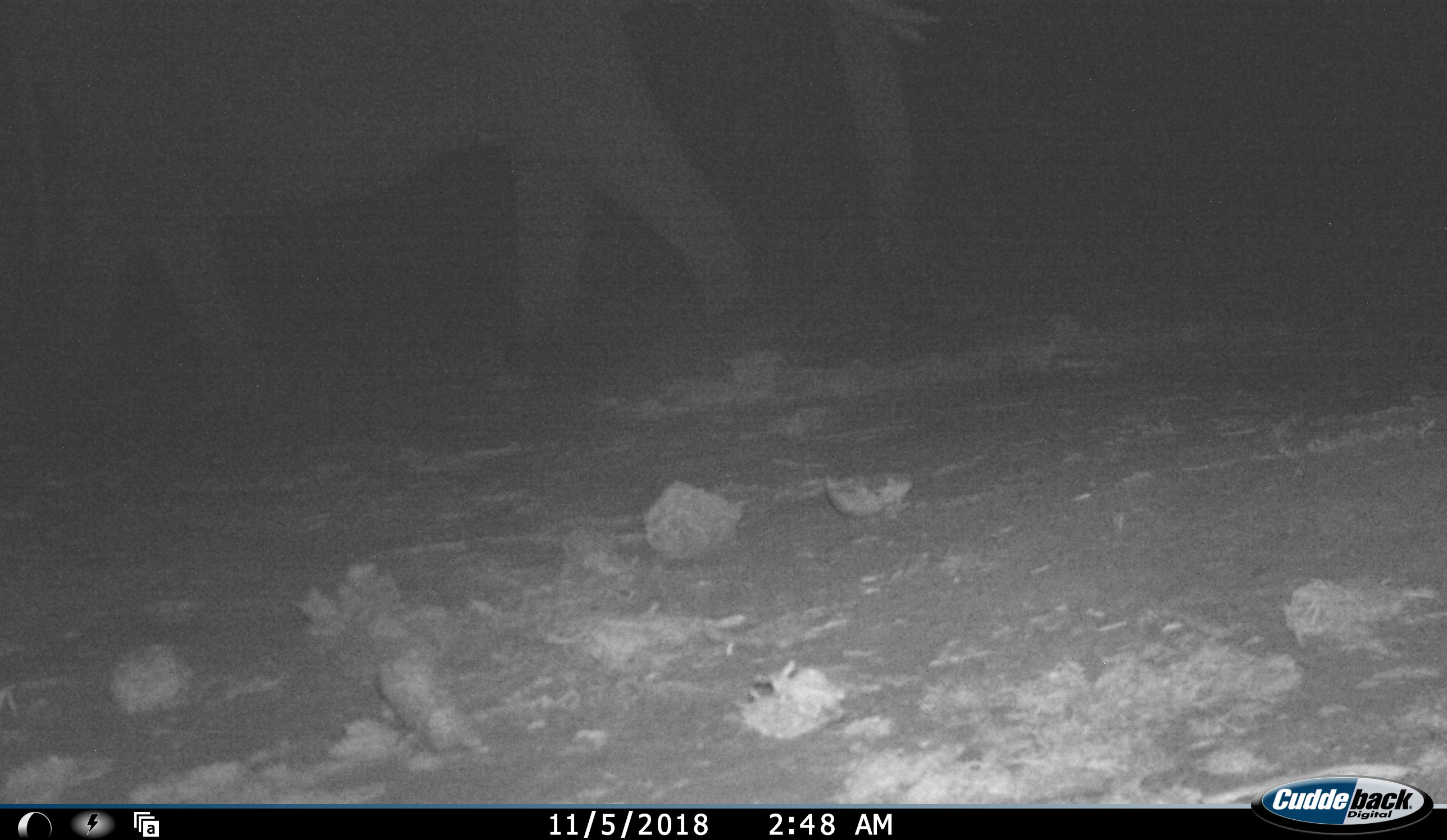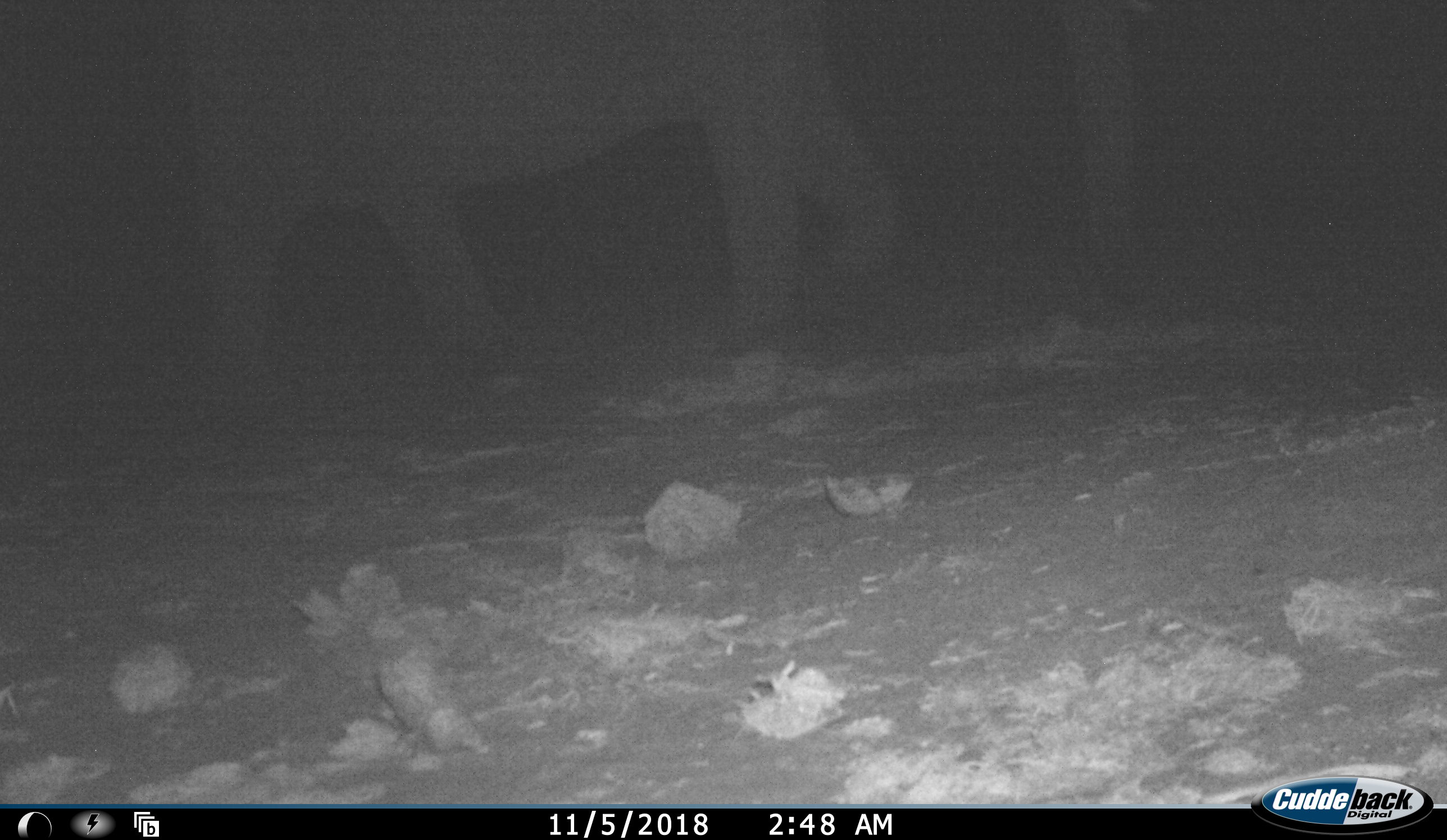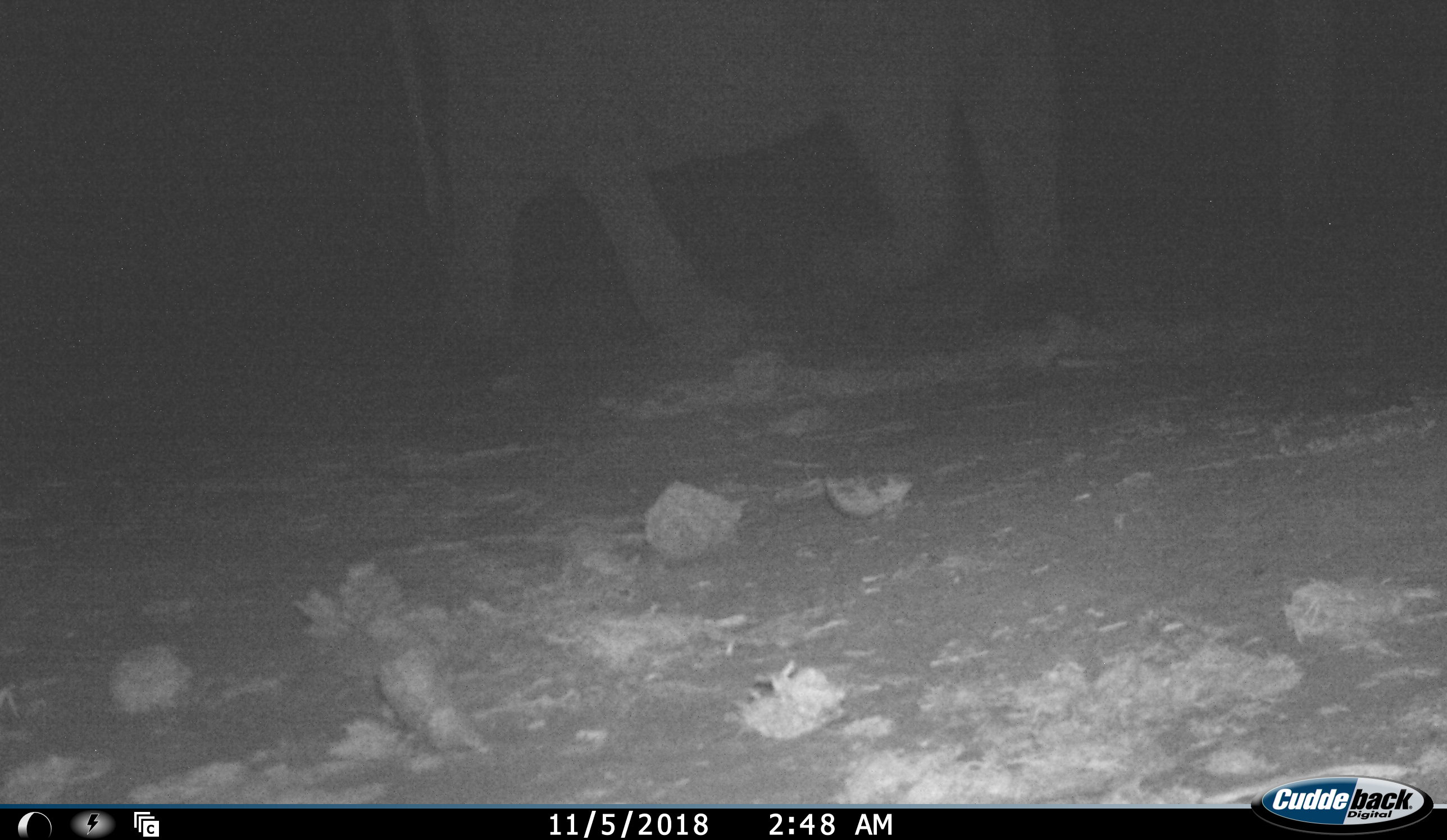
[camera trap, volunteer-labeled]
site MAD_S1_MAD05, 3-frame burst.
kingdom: Animalia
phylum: Chordata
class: Mammalia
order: Proboscidea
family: Elephantidae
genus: Loxodonta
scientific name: Loxodonta africana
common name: african bush elephant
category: elephant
Elephant (african bush elephant) (Loxodonta africana), count 1. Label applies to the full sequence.